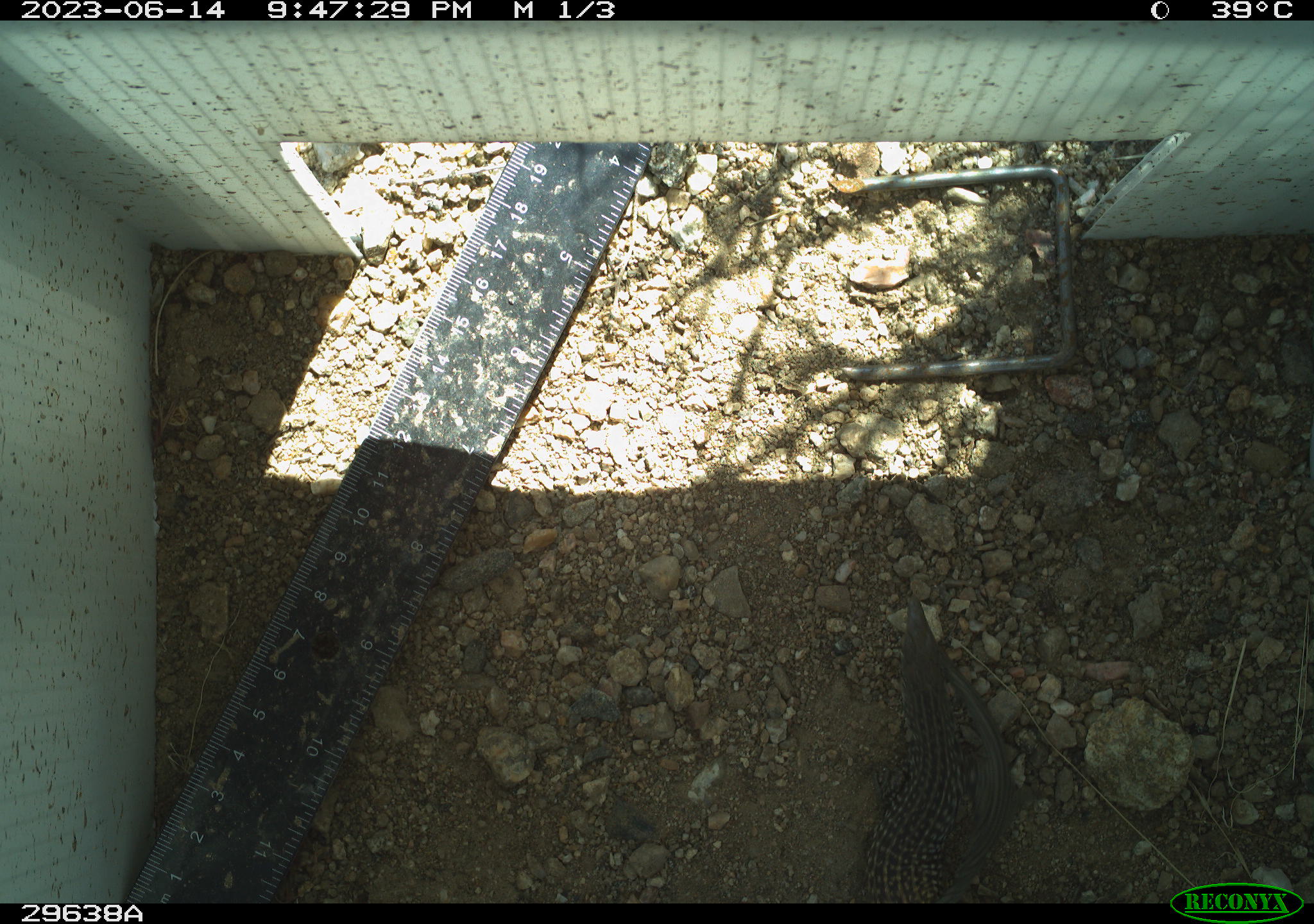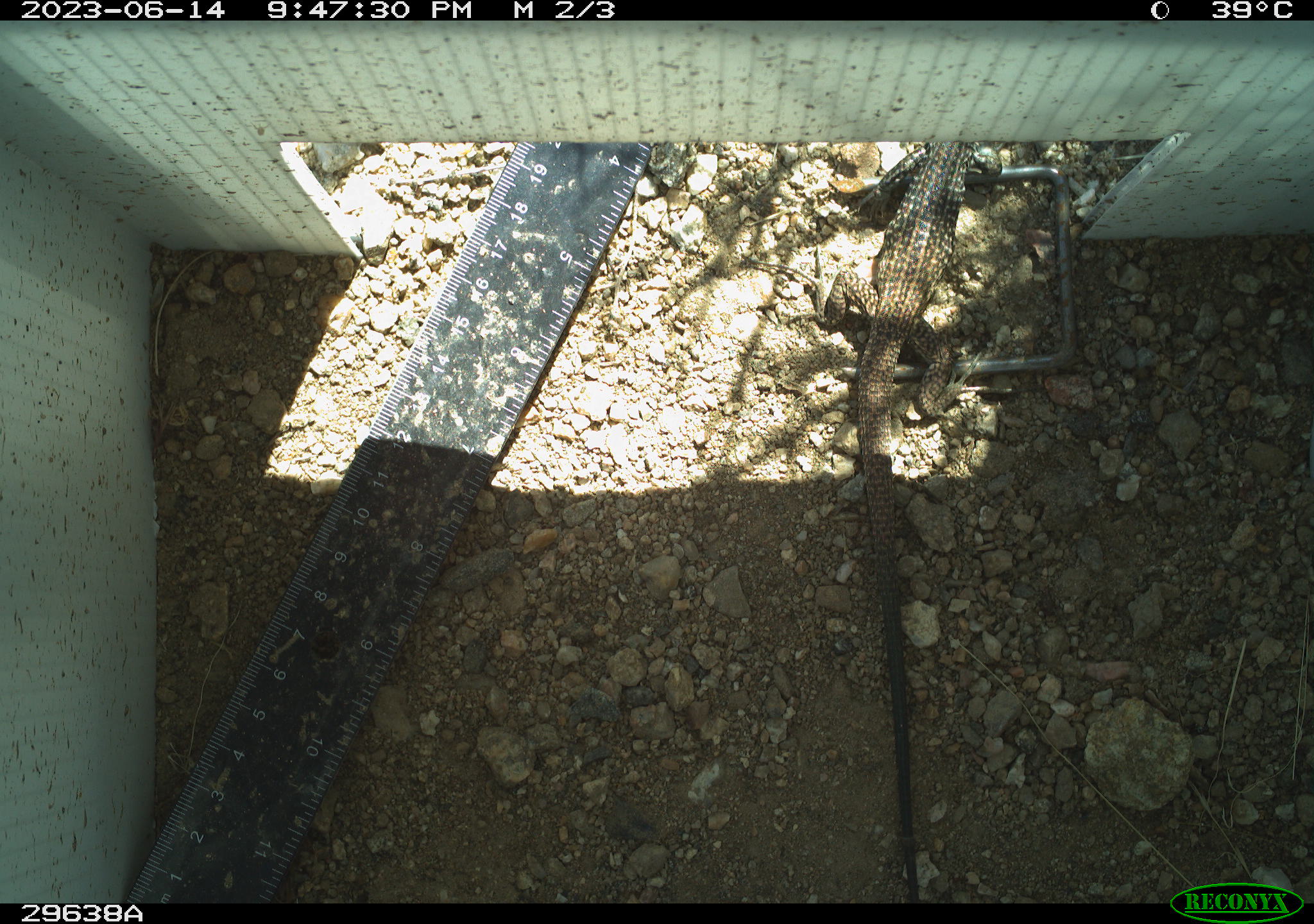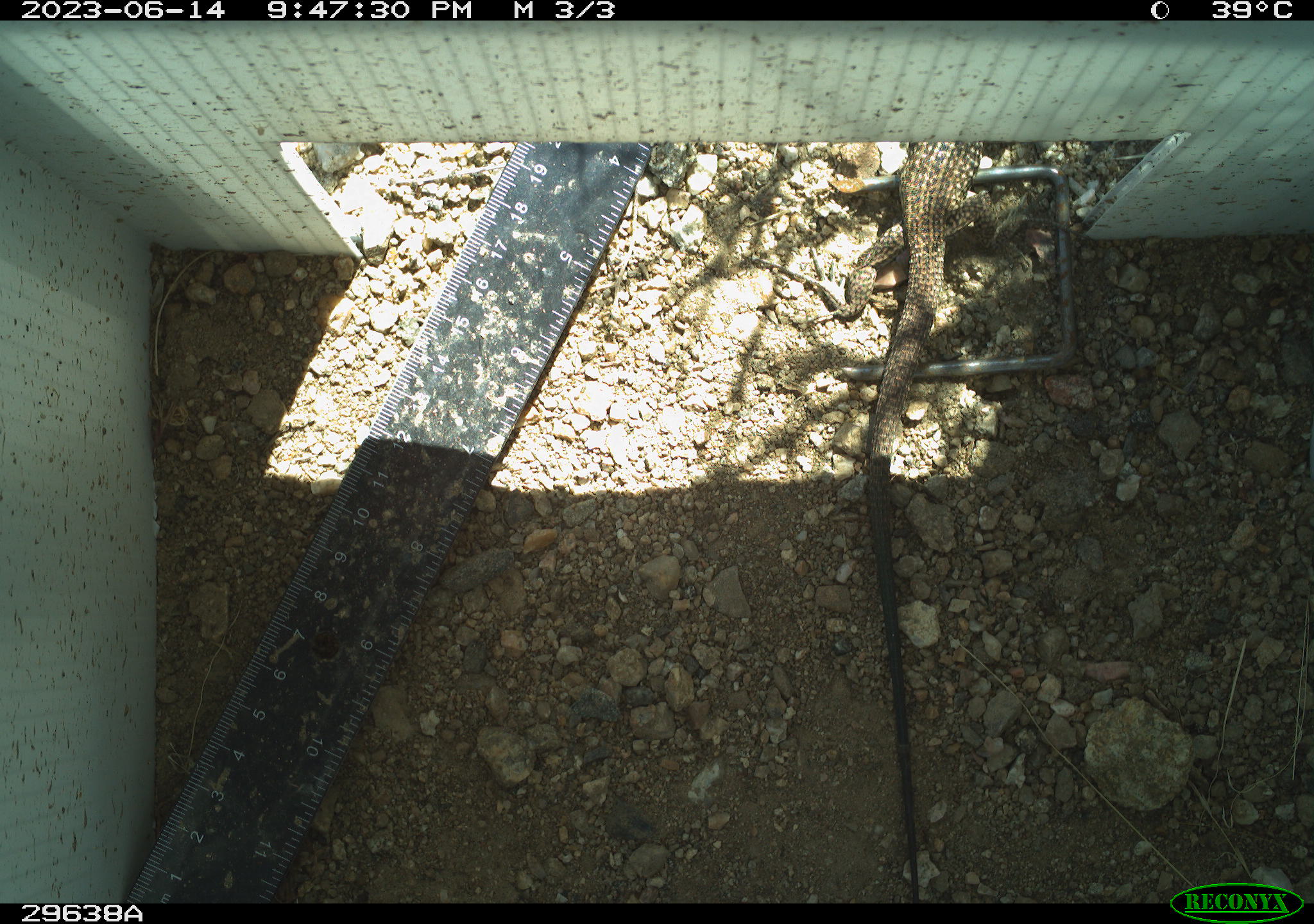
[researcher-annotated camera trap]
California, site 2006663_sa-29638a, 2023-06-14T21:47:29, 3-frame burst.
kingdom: Animalia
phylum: Chordata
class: Reptilia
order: Squamata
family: Teiidae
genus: Aspidoscelis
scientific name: Aspidoscelis tigris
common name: western whiptail